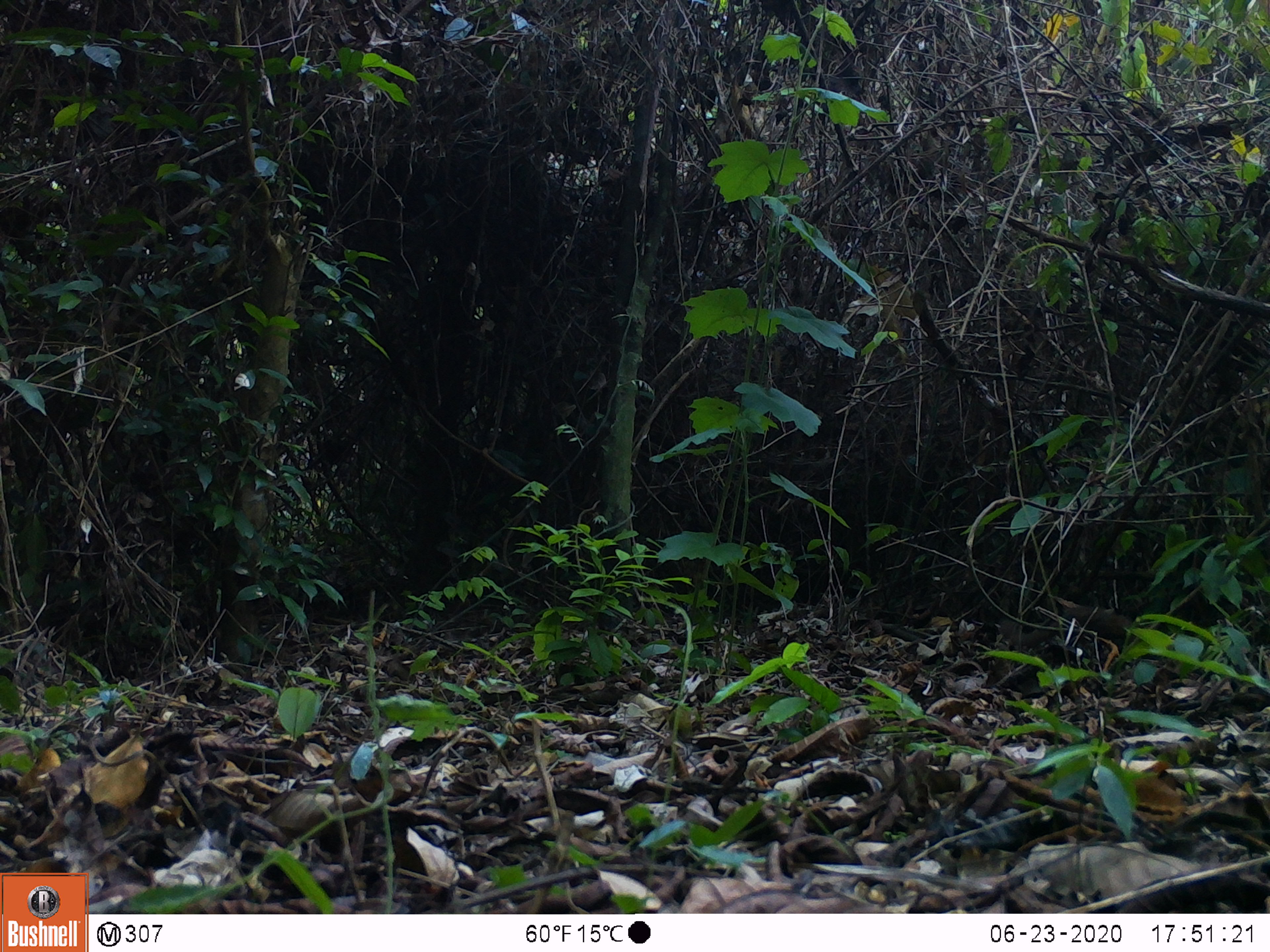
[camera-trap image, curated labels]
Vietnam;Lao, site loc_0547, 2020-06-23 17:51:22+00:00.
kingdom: Animalia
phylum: Chordata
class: Mammalia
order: Scandentia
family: Tupaiidae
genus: Tupaia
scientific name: Tupaia belangeri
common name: northern treeshrew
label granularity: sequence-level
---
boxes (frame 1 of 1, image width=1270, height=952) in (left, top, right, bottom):
northern treeshrew: (998, 605, 1139, 654)